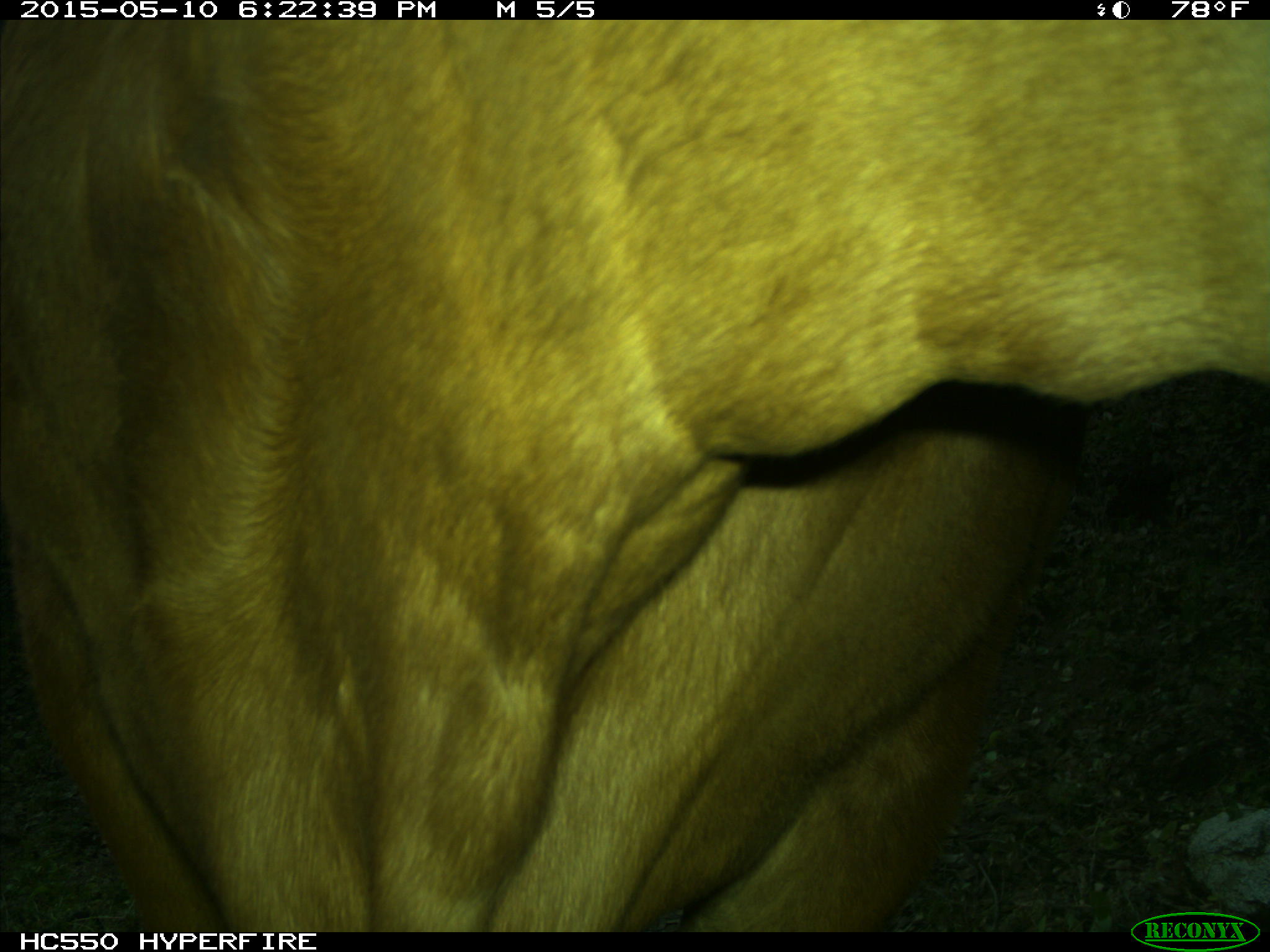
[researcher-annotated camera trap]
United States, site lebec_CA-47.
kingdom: Animalia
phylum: Chordata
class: Mammalia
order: Artiodactyla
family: Bovidae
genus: Bos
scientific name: Bos taurus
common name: domestic cow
Bos taurus (domestic cow).